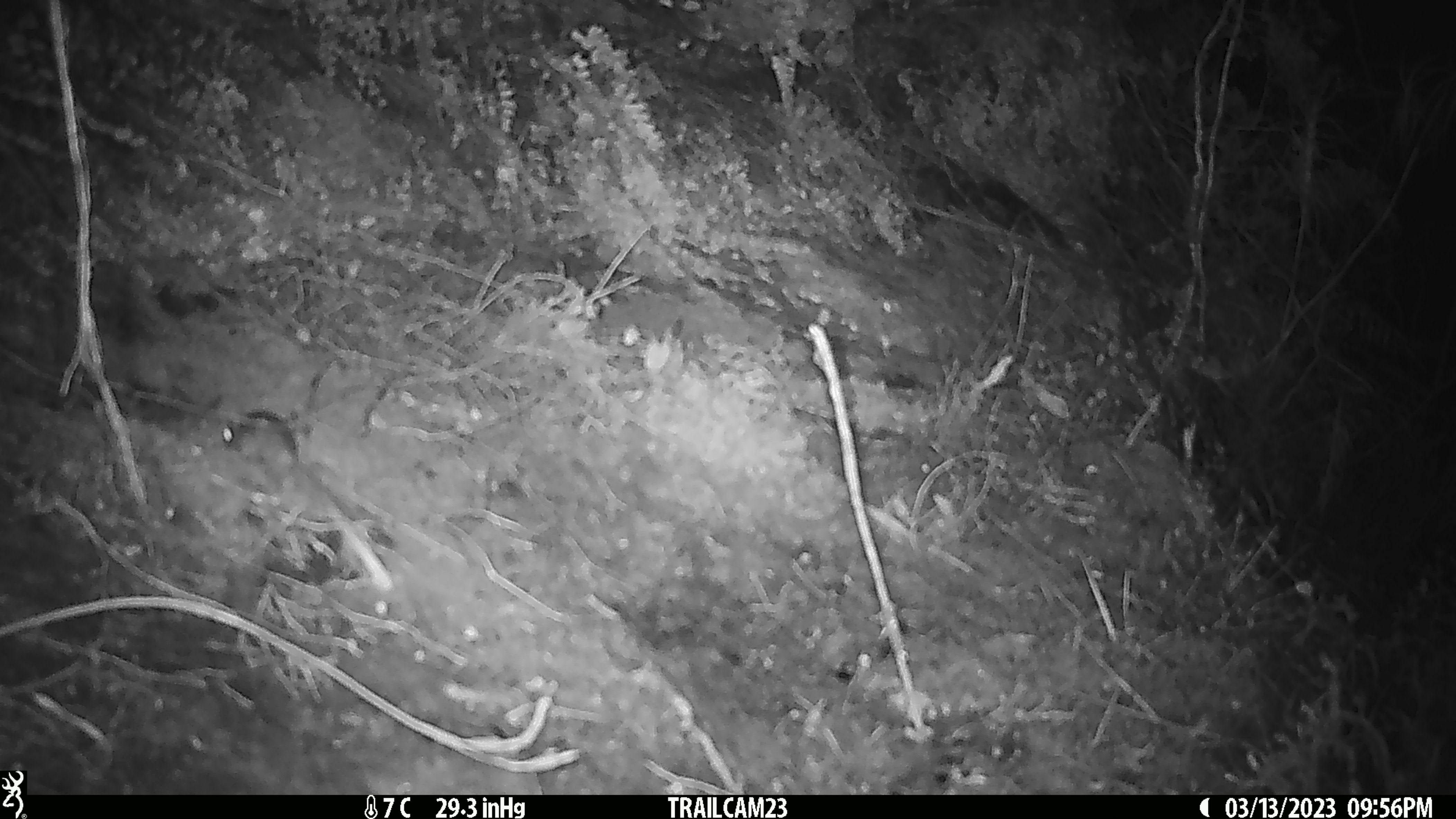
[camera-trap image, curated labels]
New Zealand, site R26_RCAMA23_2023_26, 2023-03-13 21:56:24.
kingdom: Animalia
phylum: Chordata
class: Mammalia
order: Rodentia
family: Muridae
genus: Mus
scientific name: Mus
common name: mouse